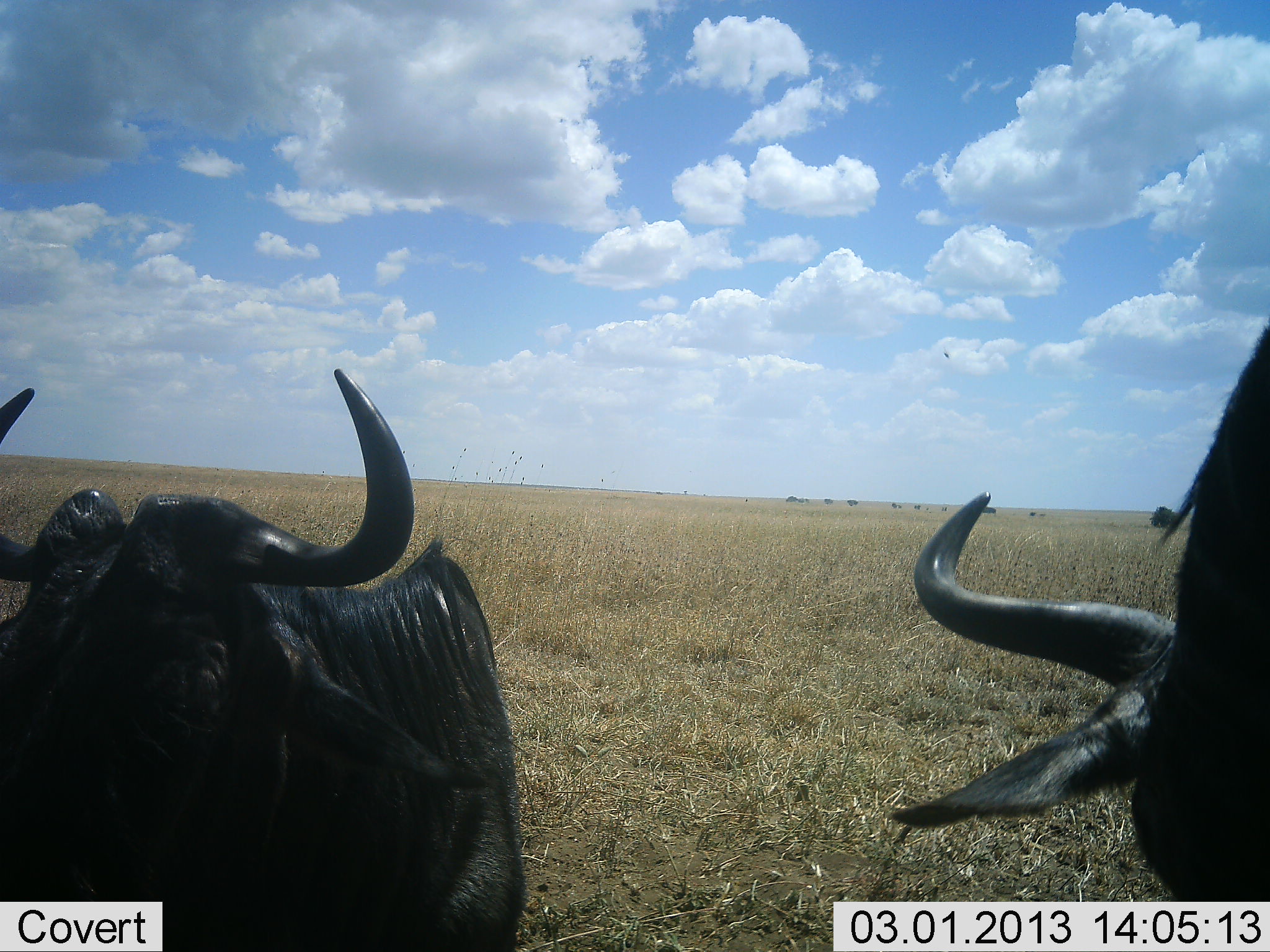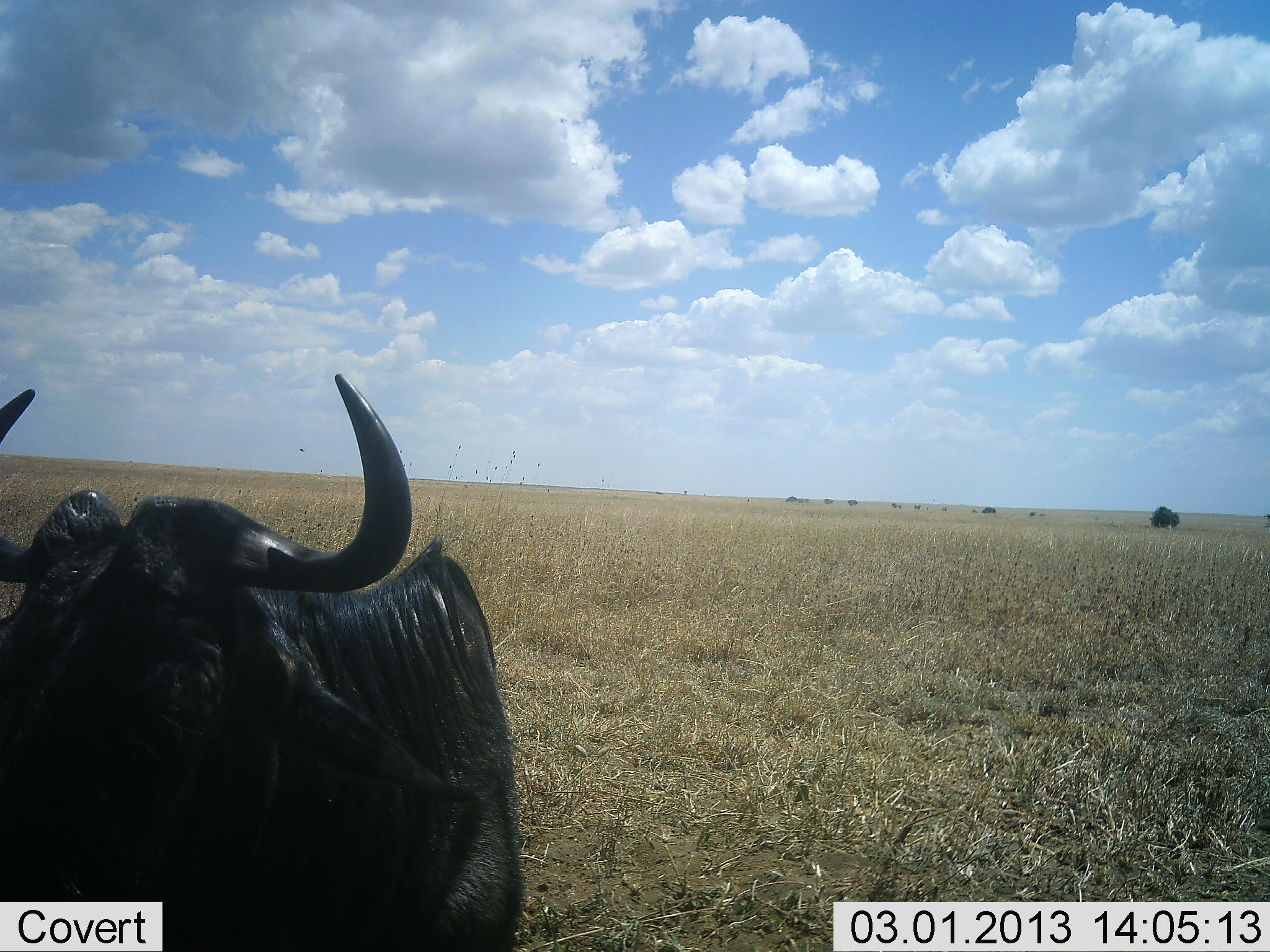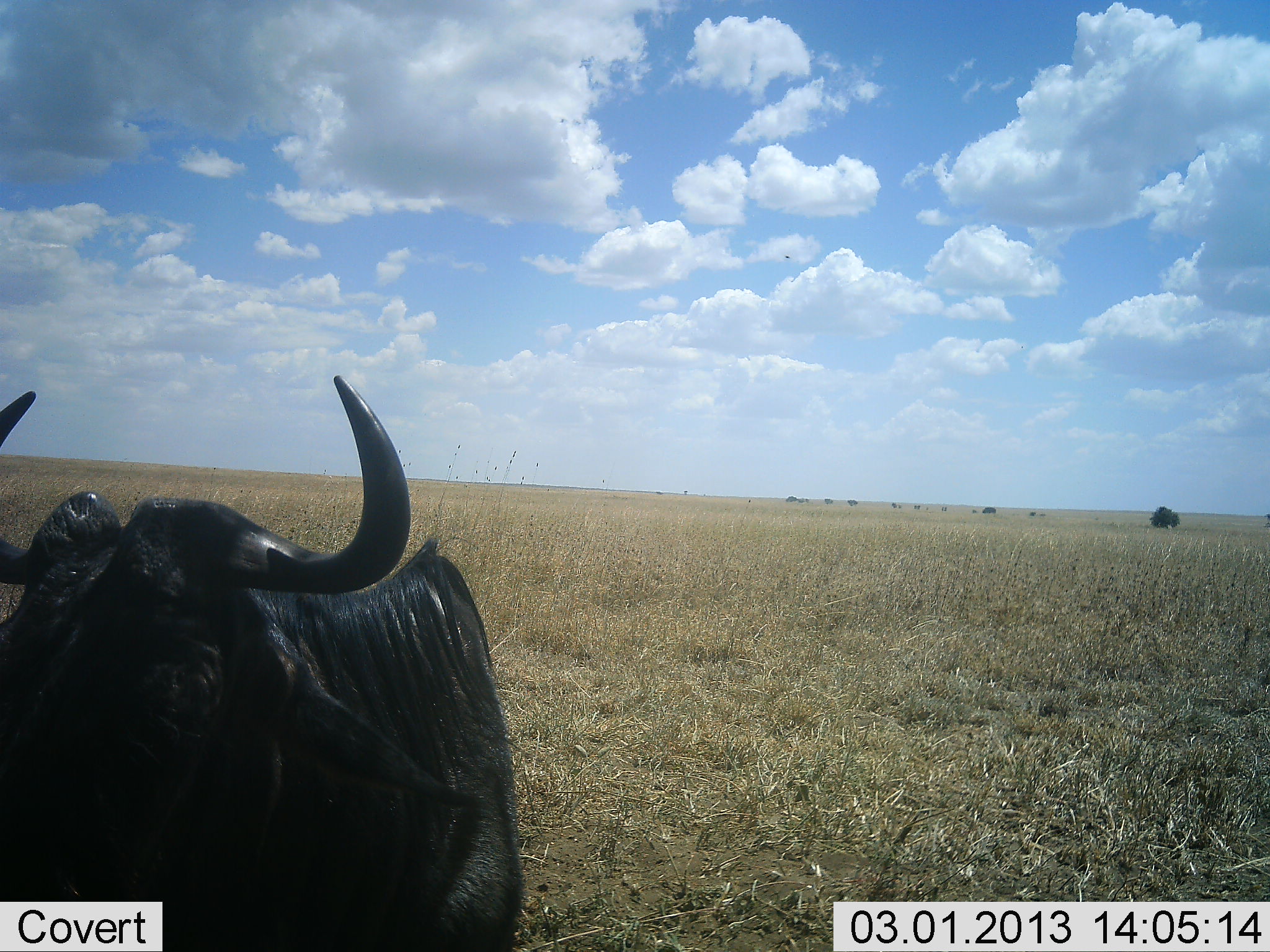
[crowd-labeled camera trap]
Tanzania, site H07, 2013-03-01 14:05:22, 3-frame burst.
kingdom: Animalia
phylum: Chordata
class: Mammalia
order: Artiodactyla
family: Bovidae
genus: Connochaetes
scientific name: Connochaetes taurinus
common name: blue wildebeest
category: wildebeest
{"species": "wildebeest (blue wildebeest) (Connochaetes taurinus)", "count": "2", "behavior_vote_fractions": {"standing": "33%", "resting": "67%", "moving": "56%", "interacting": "0%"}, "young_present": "0%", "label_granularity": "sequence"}